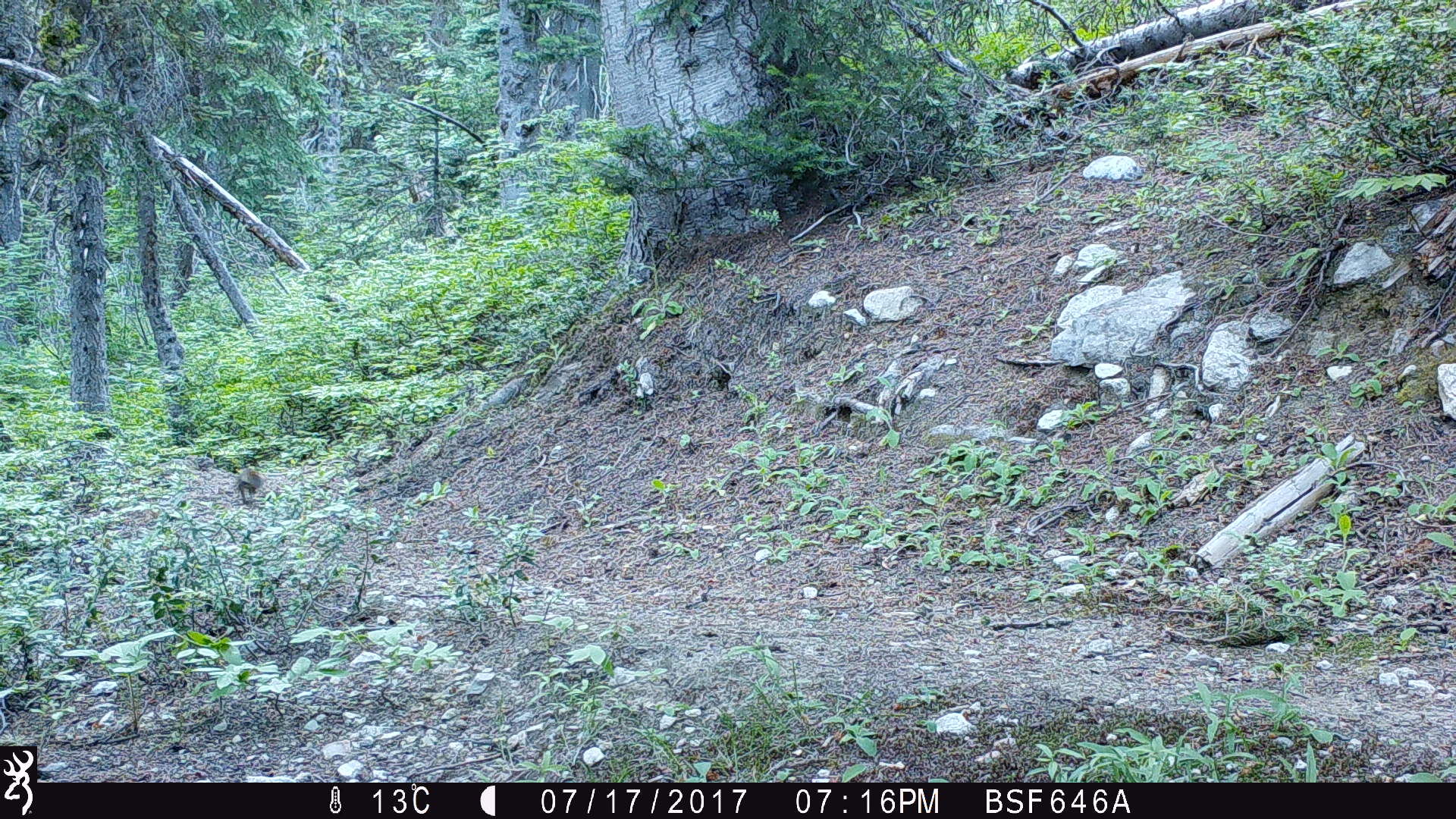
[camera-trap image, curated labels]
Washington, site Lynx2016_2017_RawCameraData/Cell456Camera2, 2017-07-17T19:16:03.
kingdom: Animalia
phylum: Chordata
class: Mammalia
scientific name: Mammalia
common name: small mammal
Small mammal (Mammalia). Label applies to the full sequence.